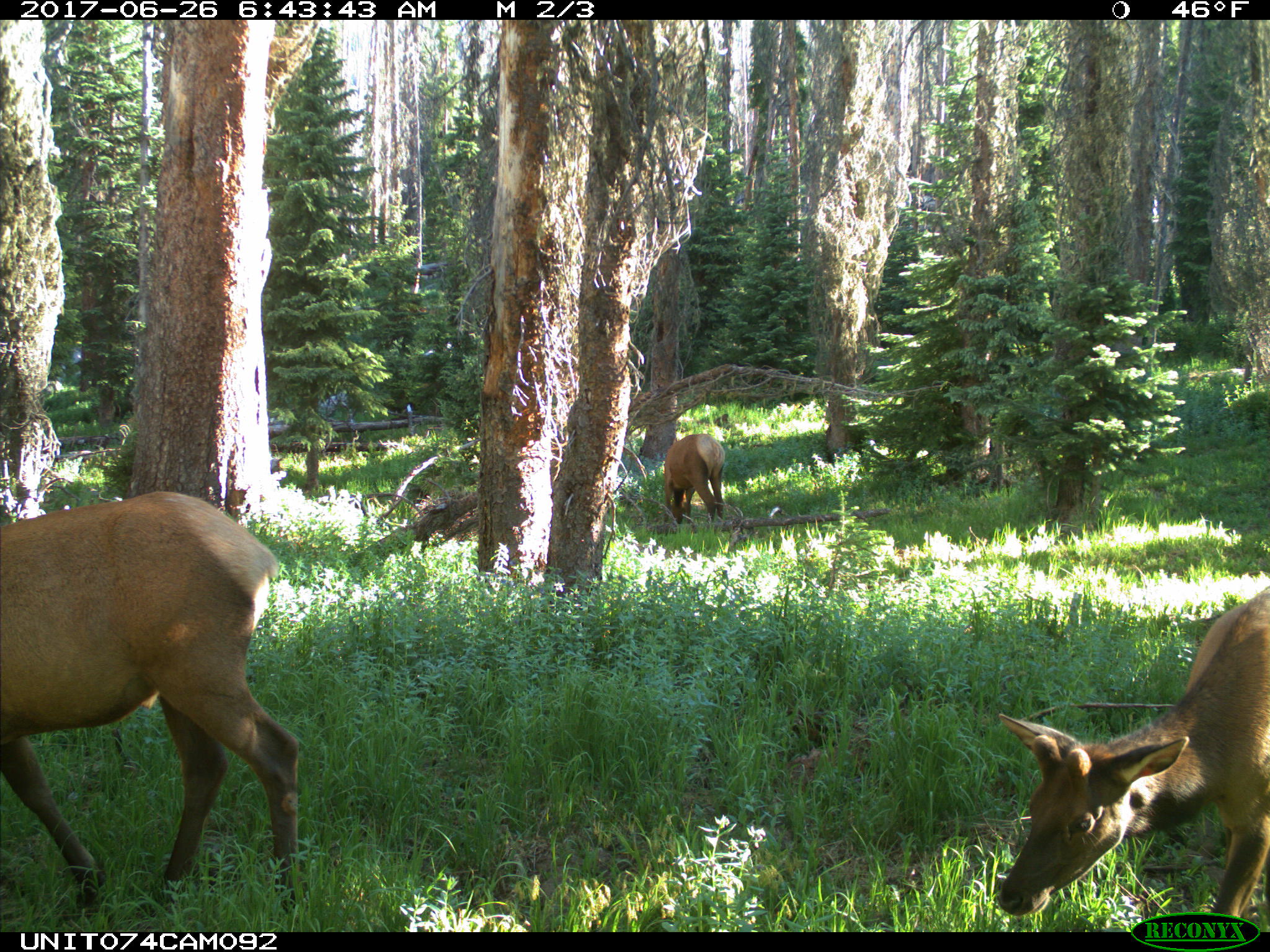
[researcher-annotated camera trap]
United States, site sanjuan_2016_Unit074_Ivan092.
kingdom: Animalia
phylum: Chordata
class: Mammalia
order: Artiodactyla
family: Cervidae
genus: Cervus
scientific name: Cervus elaphus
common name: red deer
Cervus elaphus (red deer).